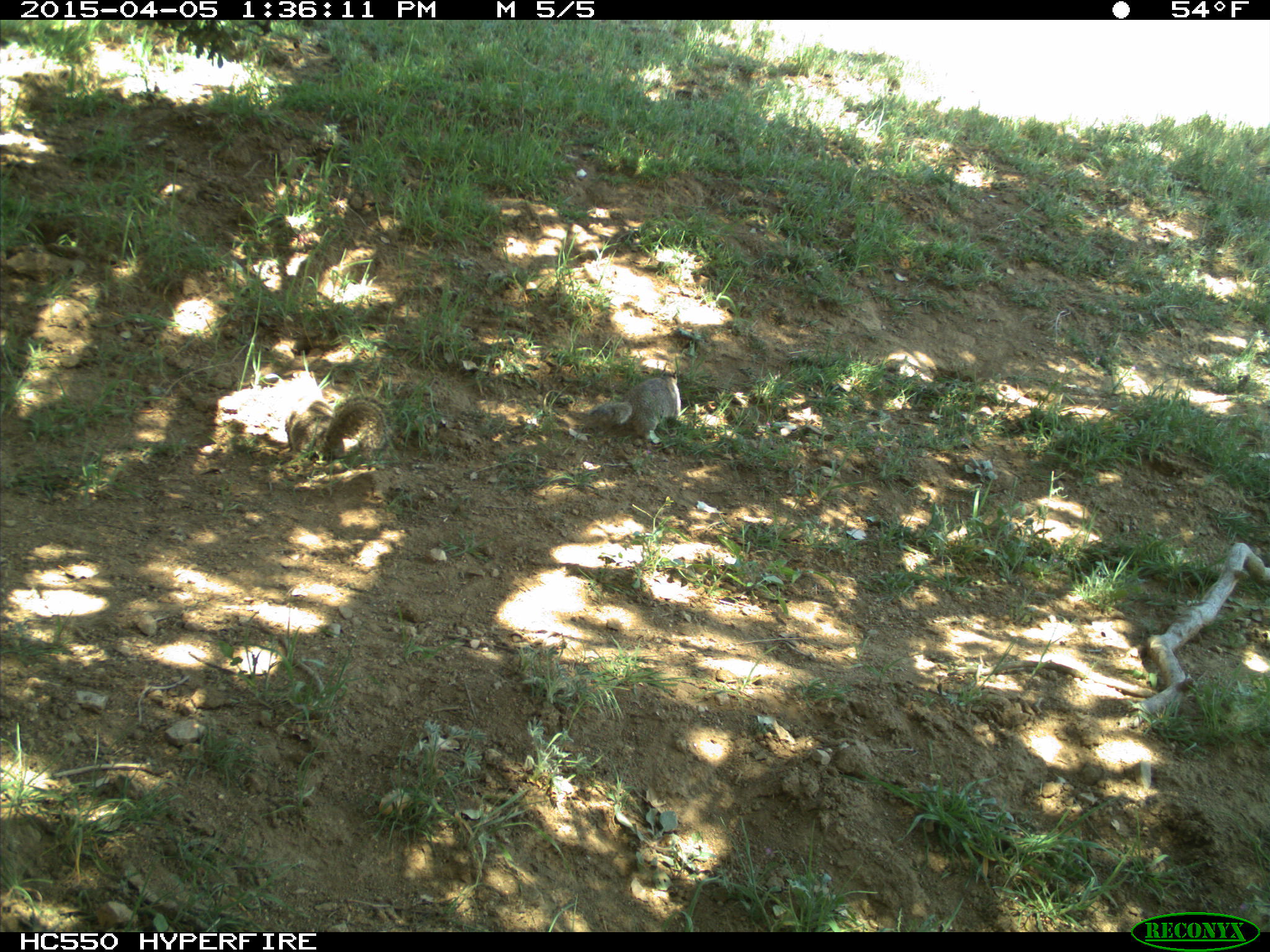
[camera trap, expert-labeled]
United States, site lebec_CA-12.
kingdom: Animalia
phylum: Chordata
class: Mammalia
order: Rodentia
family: Sciuridae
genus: Otospermophilus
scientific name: Otospermophilus beecheyi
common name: california ground squirrel